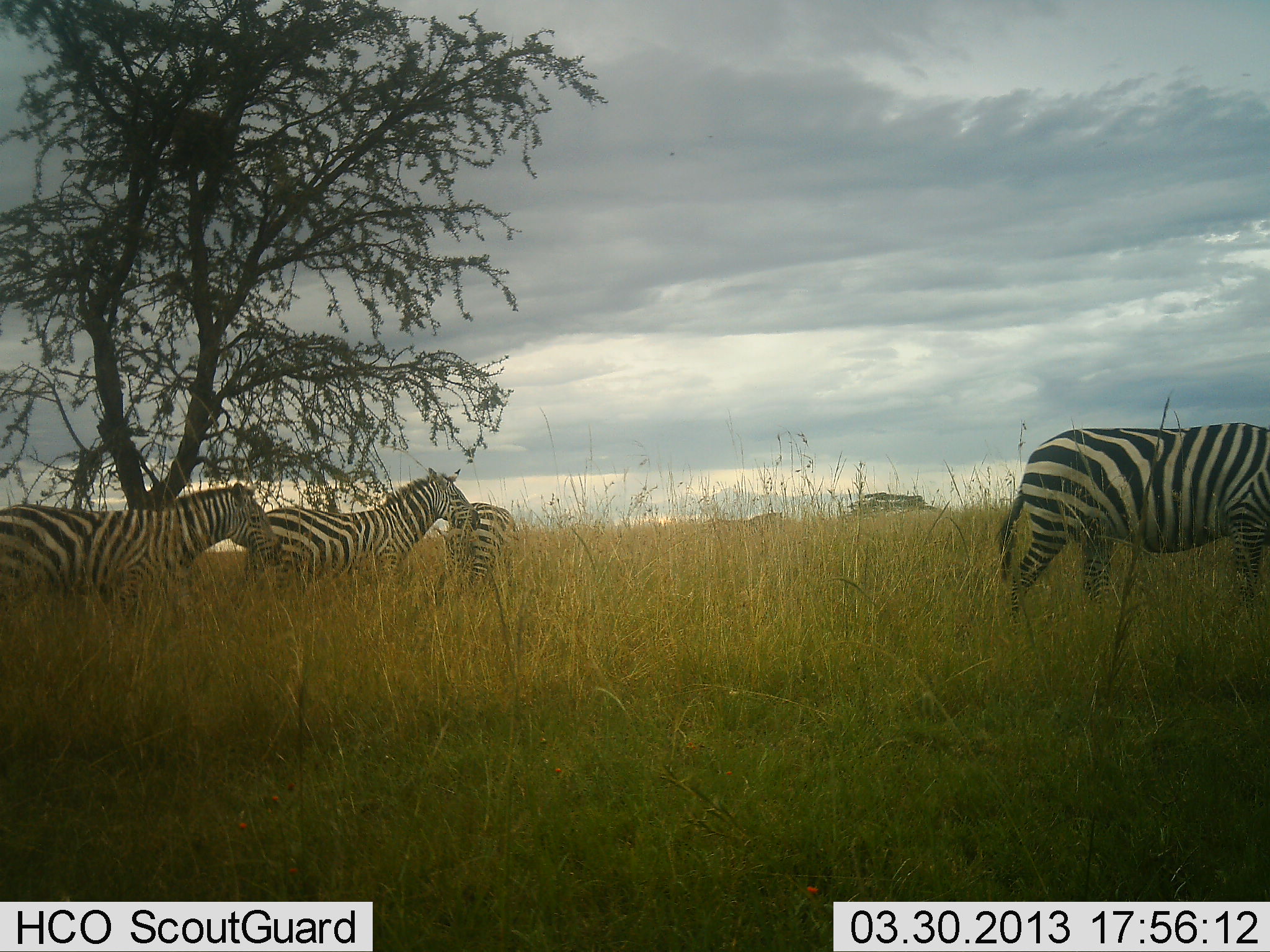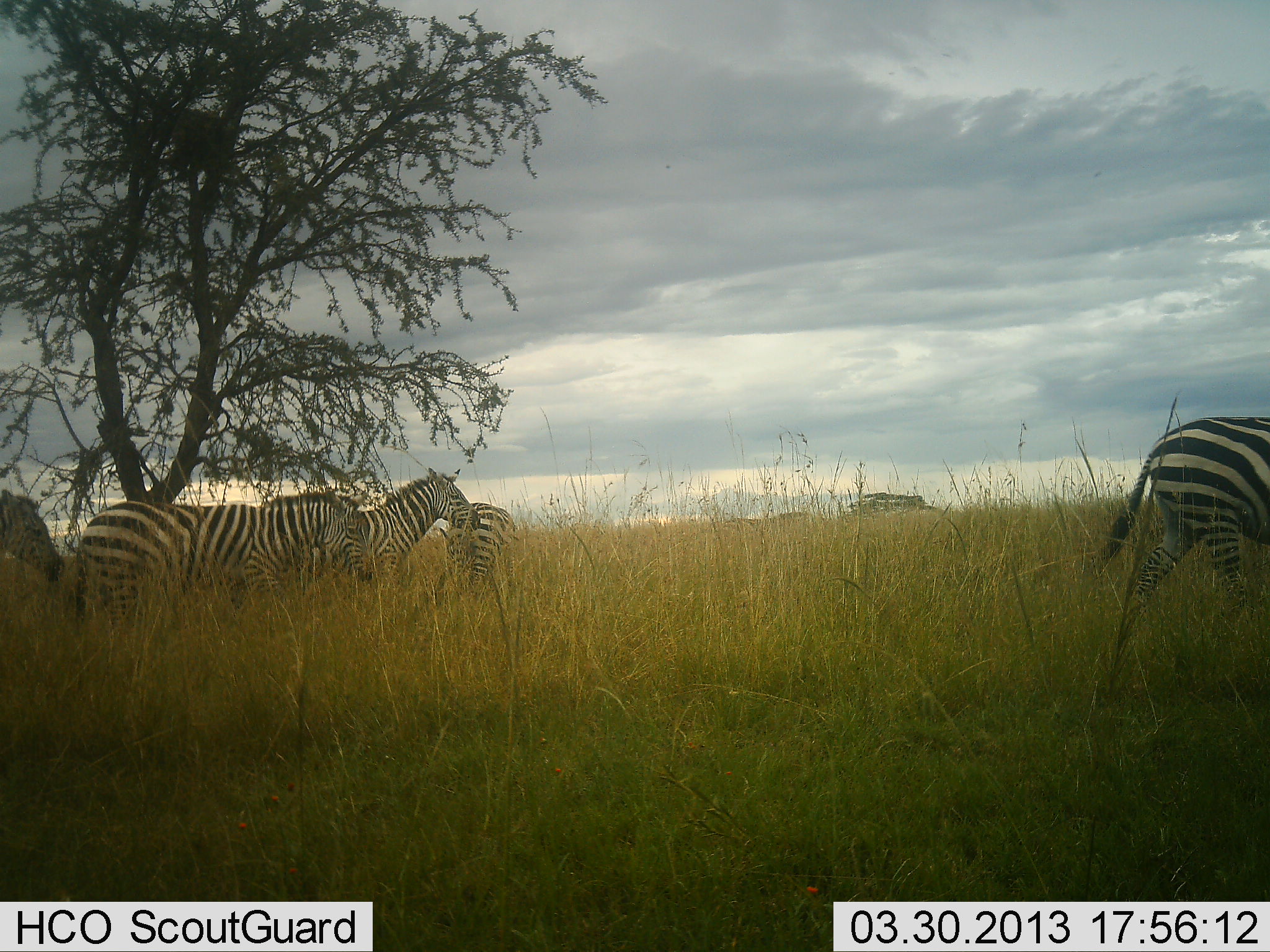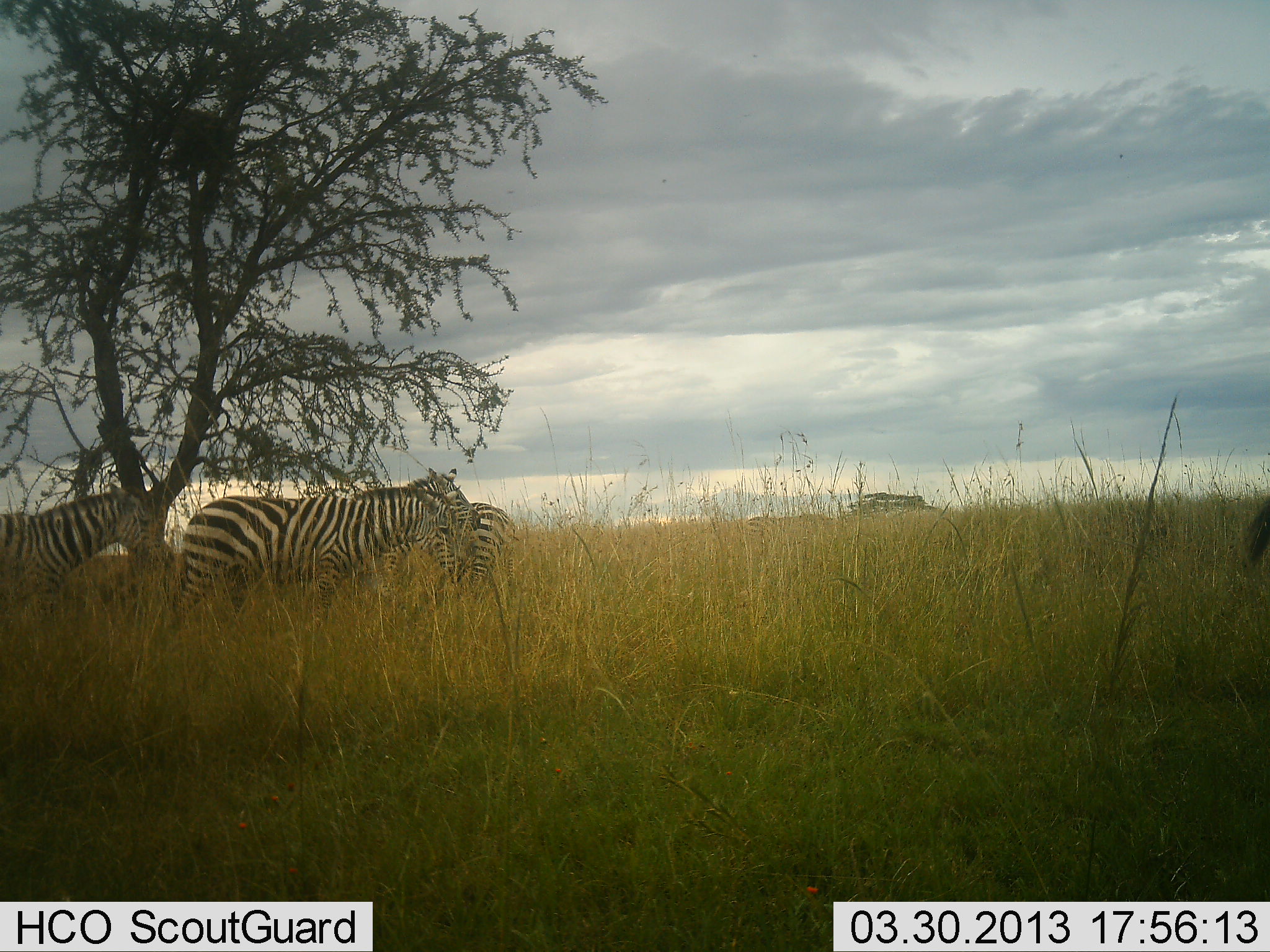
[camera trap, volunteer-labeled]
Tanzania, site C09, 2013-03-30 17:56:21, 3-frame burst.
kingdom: Animalia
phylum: Chordata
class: Mammalia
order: Perissodactyla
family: Equidae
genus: Equus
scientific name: Equus quagga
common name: plains zebra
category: zebra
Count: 5.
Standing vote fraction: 55%.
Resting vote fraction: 0%.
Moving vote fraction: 95%.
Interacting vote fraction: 0%.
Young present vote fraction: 0%.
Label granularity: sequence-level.